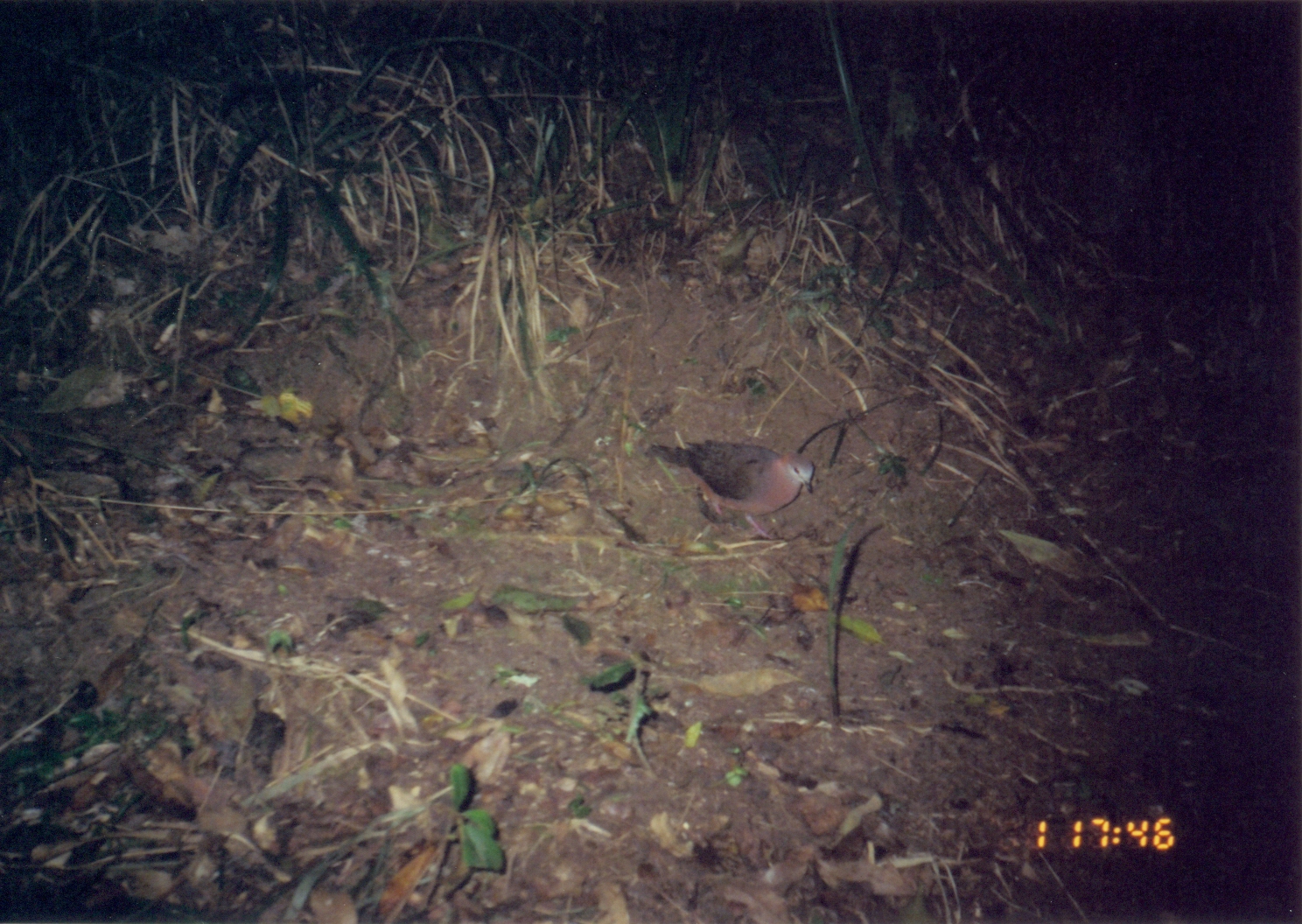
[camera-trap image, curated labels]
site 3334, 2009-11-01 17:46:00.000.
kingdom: Animalia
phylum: Chordata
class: Aves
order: Columbiformes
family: Columbidae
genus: Columba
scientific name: Columba larvata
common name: lemon dove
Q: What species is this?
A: Columba larvata (lemon dove).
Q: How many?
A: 1.